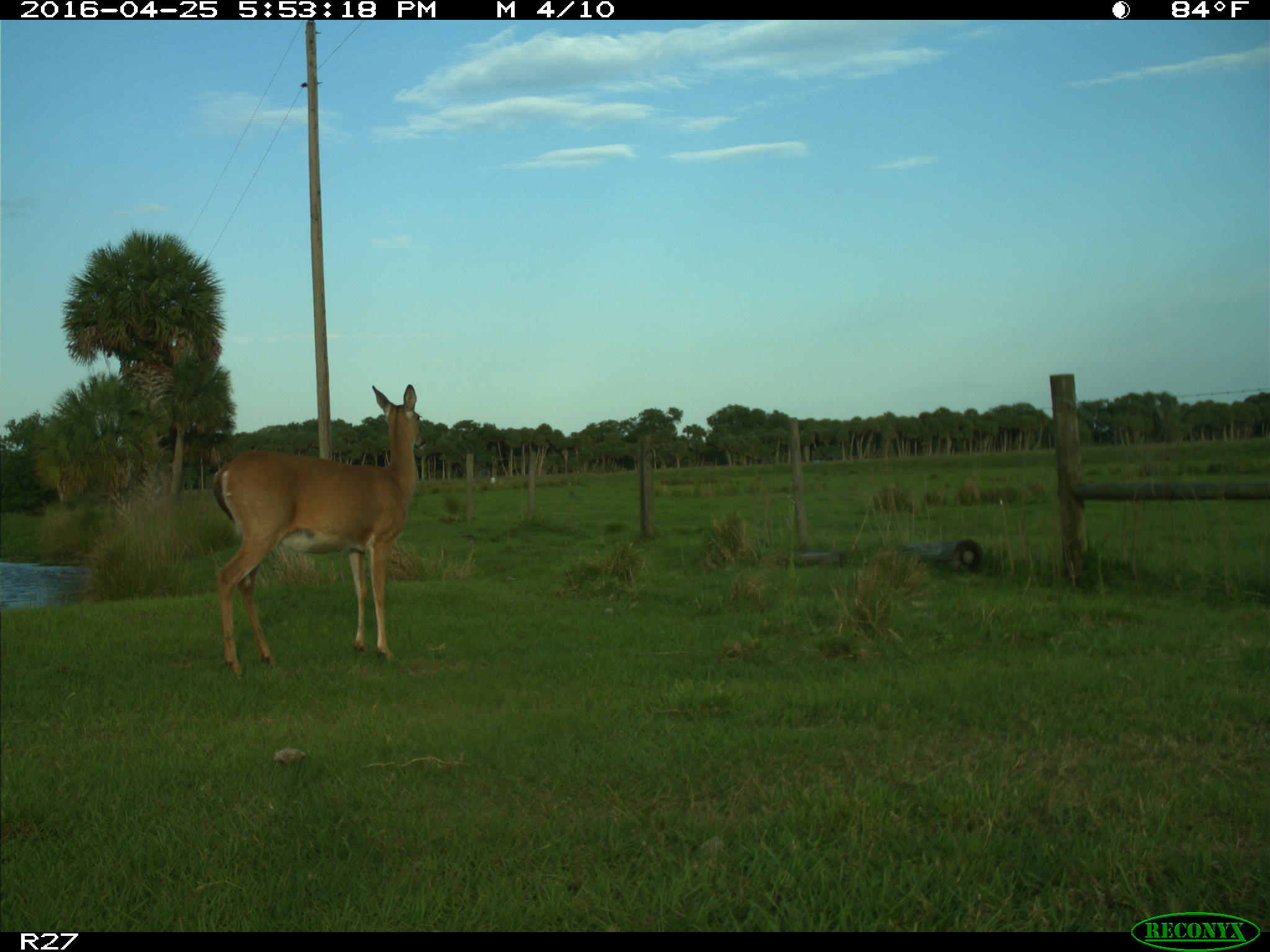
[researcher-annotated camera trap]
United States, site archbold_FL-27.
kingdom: Animalia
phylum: Chordata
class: Mammalia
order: Artiodactyla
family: Cervidae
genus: Odocoileus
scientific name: Odocoileus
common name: deer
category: unidentified deer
Unidentified deer (deer) (Odocoileus).